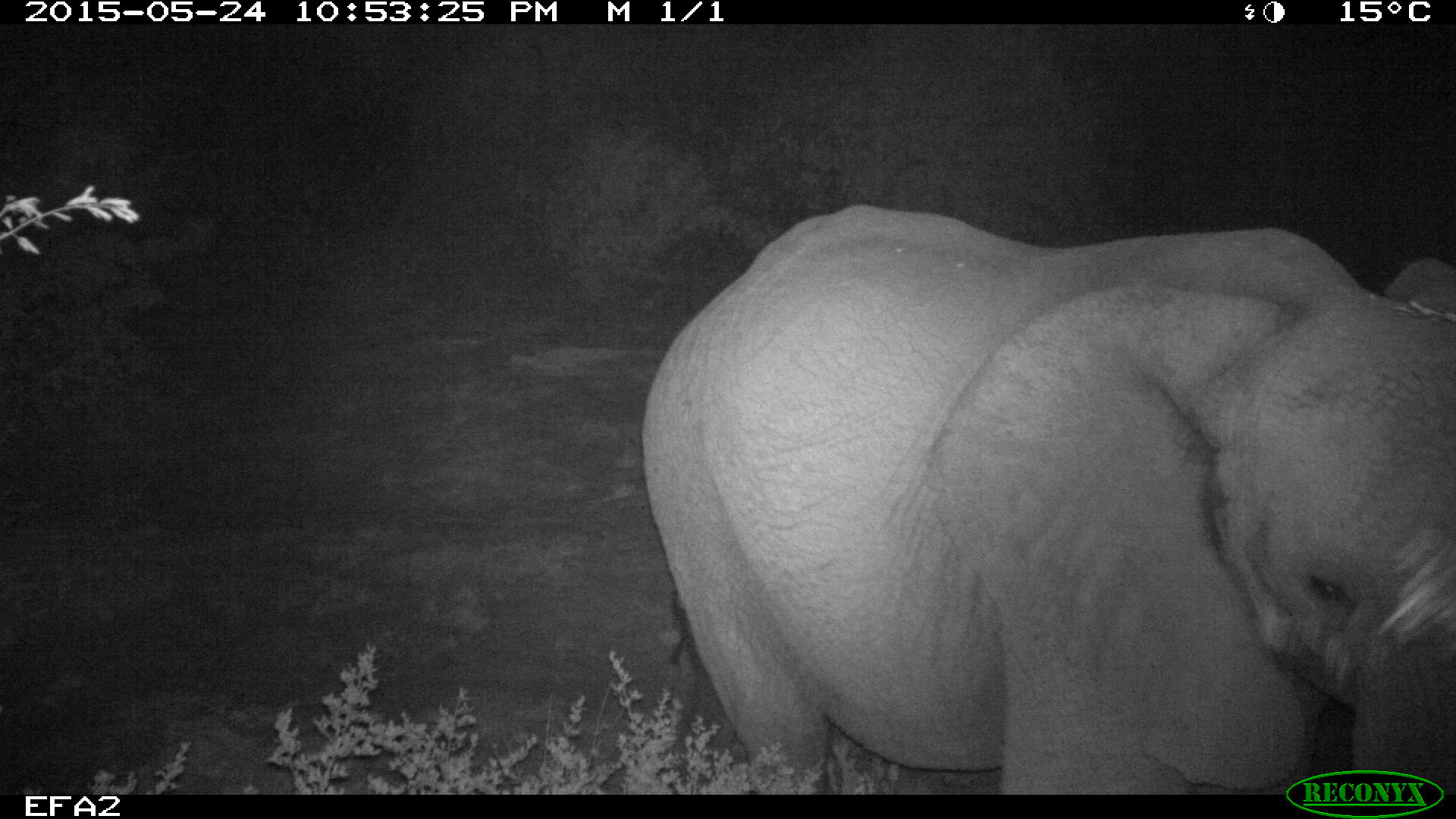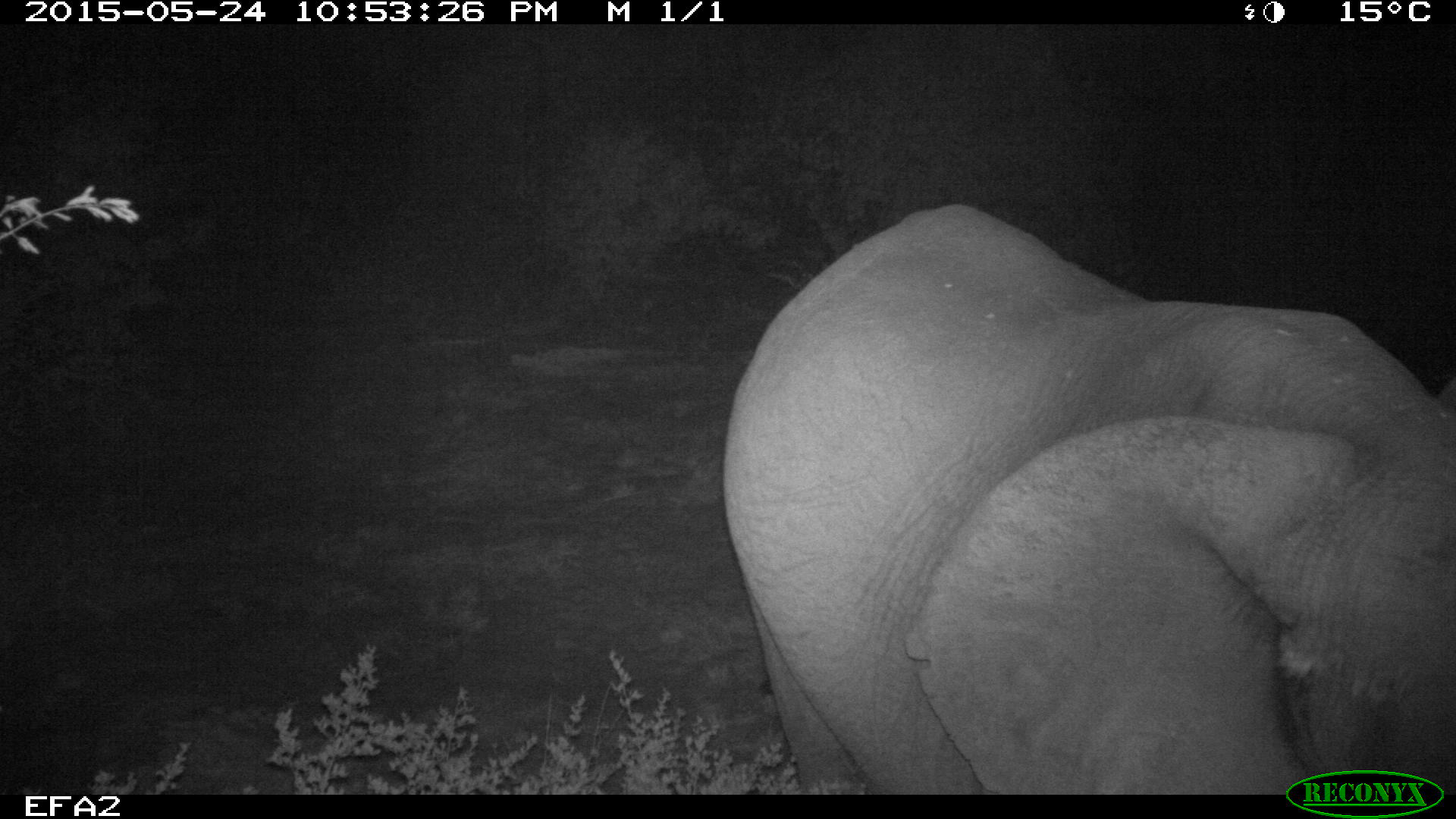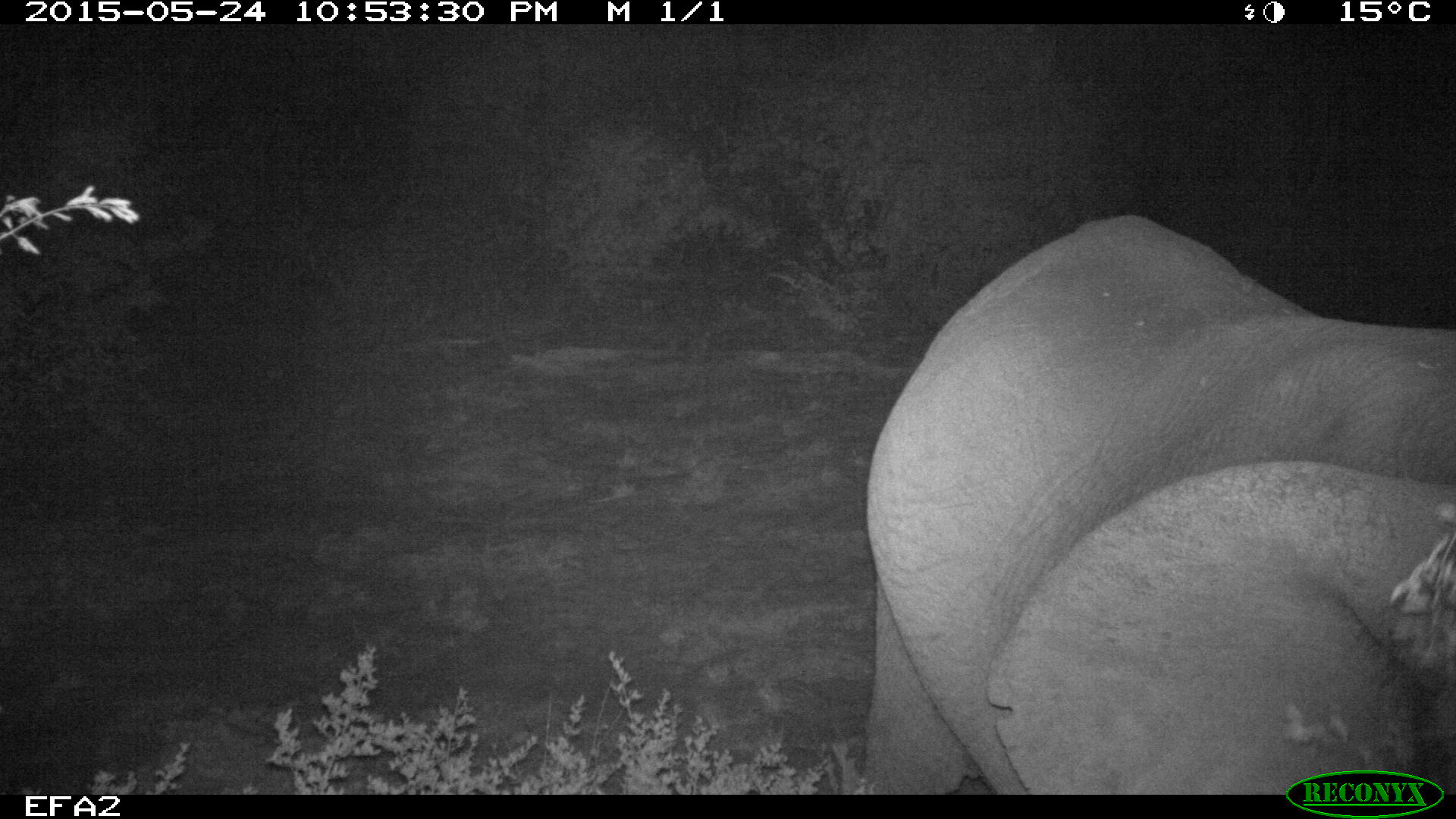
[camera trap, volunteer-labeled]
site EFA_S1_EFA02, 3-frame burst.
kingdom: Animalia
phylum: Chordata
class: Mammalia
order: Proboscidea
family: Elephantidae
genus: Loxodonta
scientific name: Loxodonta africana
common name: african bush elephant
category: elephant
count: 1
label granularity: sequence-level